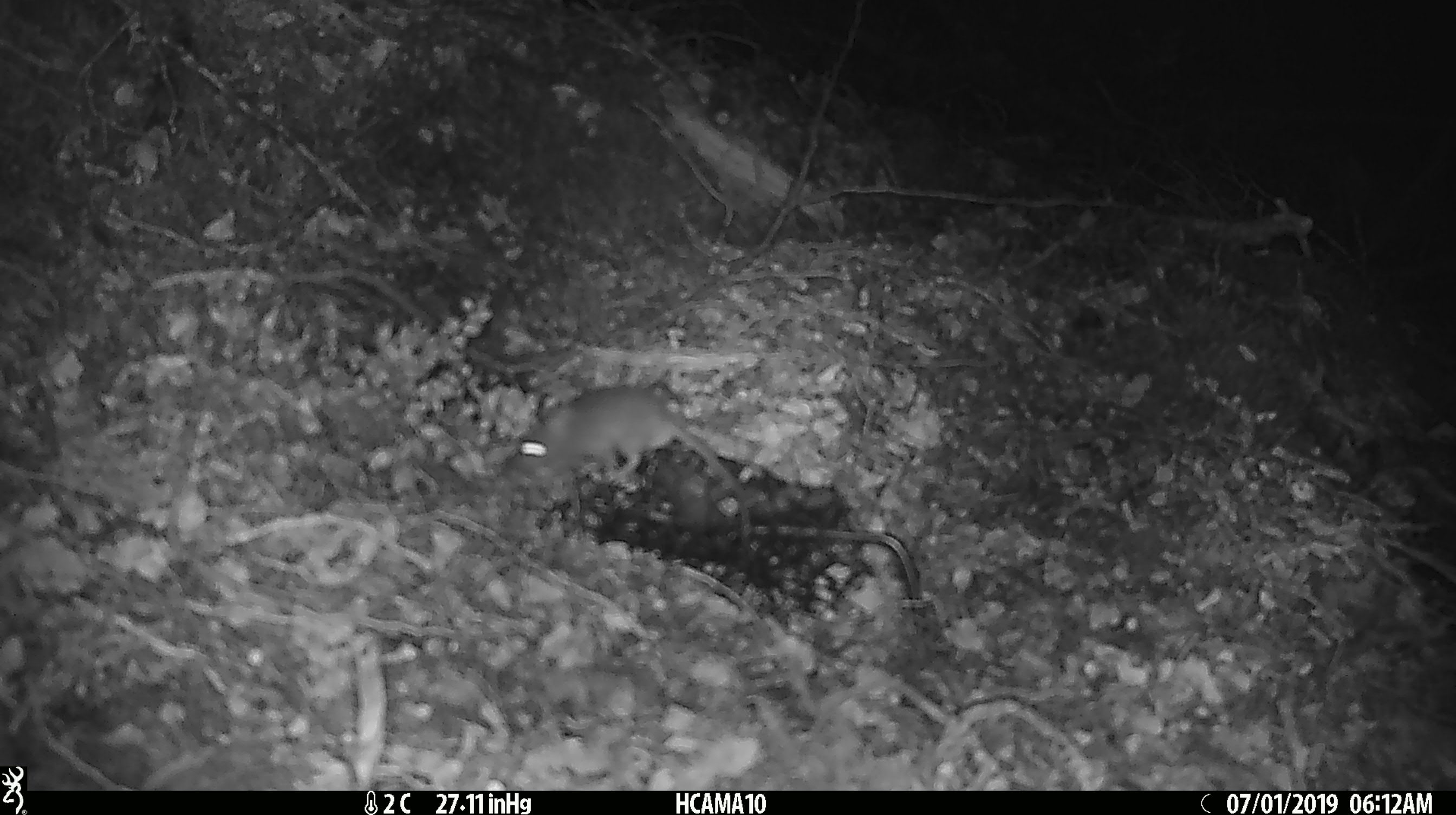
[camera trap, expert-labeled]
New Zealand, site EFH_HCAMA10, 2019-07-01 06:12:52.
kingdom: Animalia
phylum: Chordata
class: Mammalia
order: Rodentia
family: Muridae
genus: Mus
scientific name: Mus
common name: mouse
Mouse (Mus).